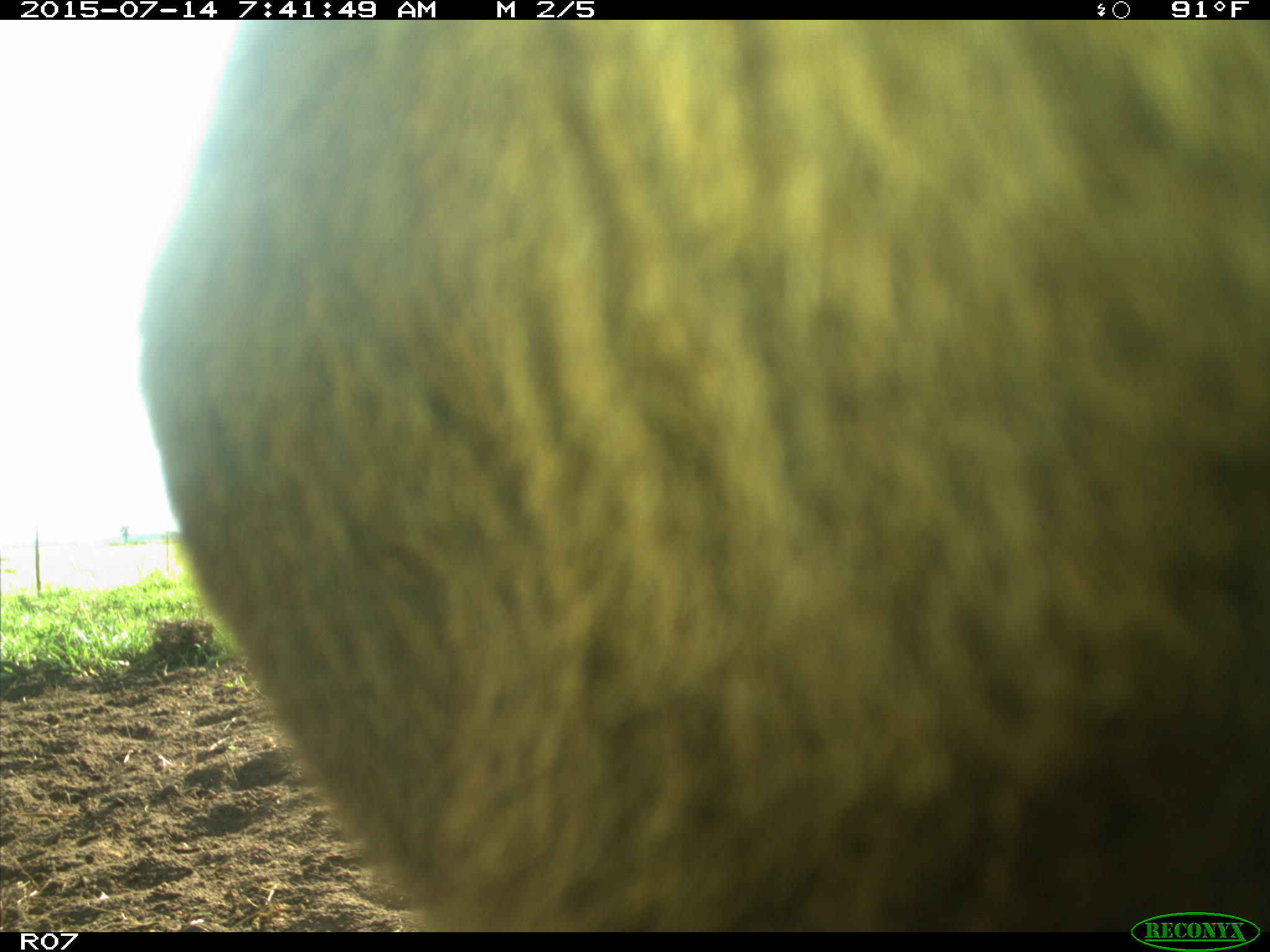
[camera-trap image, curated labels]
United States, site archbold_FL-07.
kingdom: Animalia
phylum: Chordata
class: Mammalia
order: Artiodactyla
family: Bovidae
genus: Bos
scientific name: Bos taurus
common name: domestic cow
Bos taurus (domestic cow).